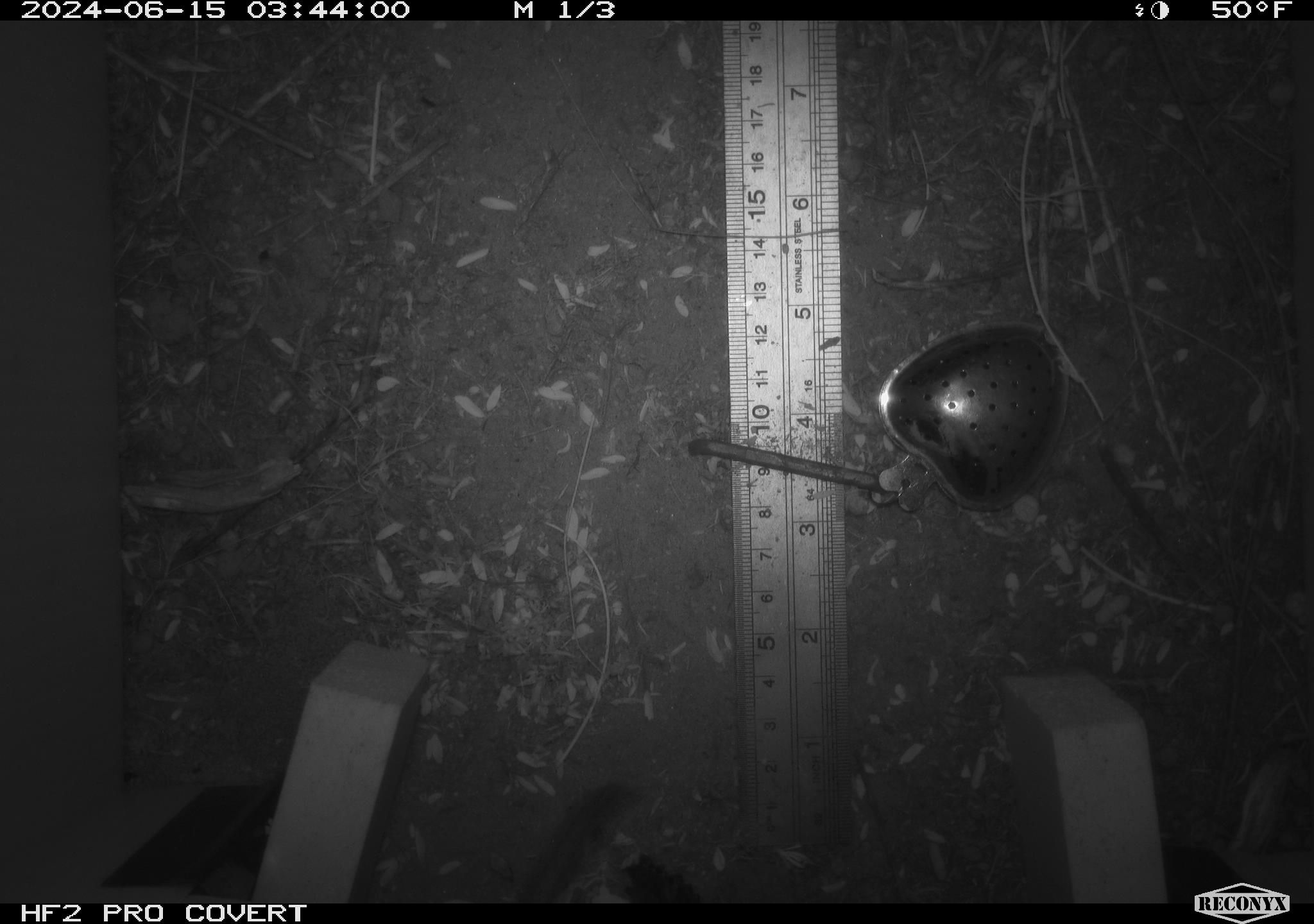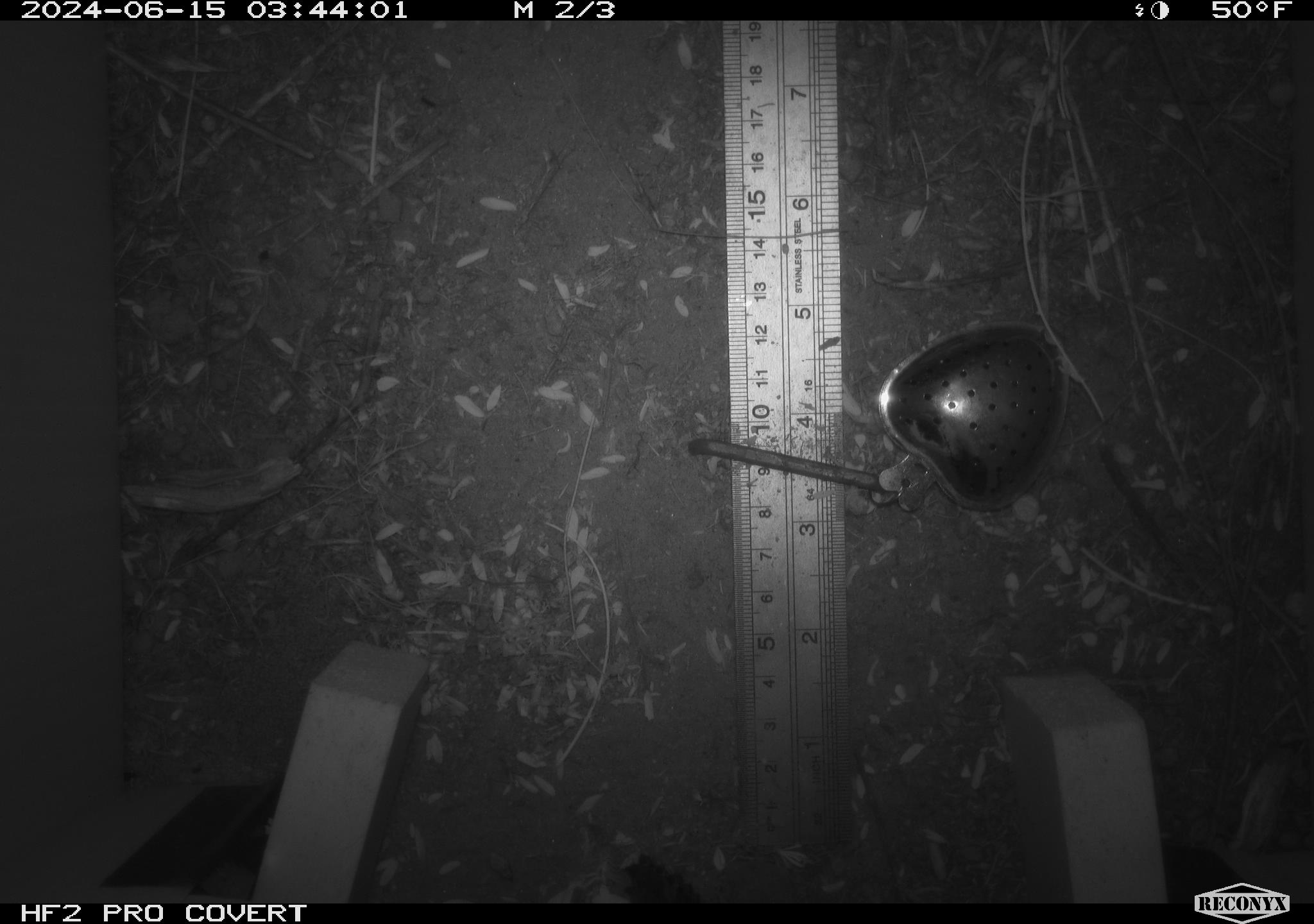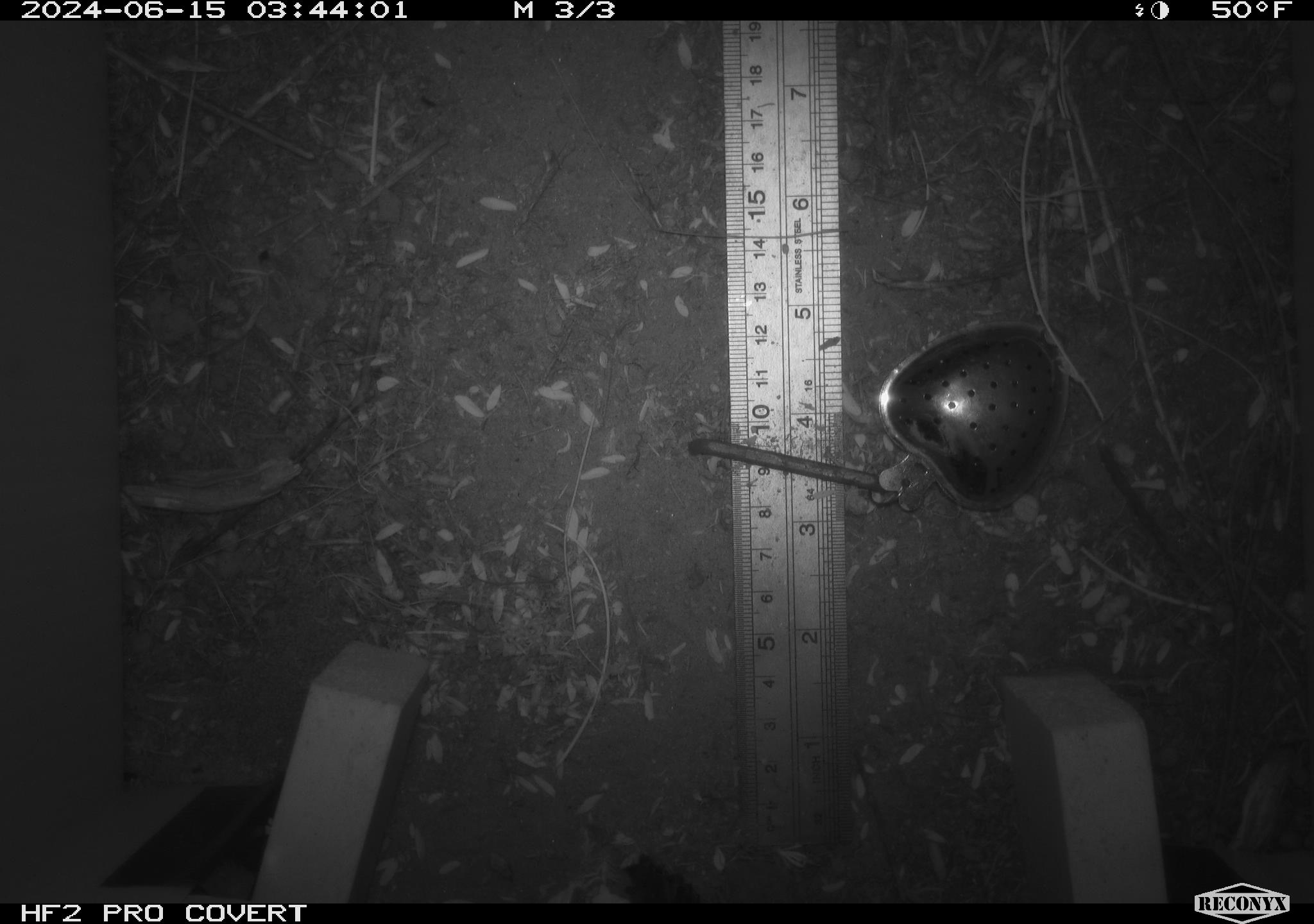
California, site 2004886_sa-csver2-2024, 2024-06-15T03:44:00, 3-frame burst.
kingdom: Animalia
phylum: Chordata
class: Mammalia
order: Rodentia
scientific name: Rodentia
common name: rodent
Rodent (Rodentia).